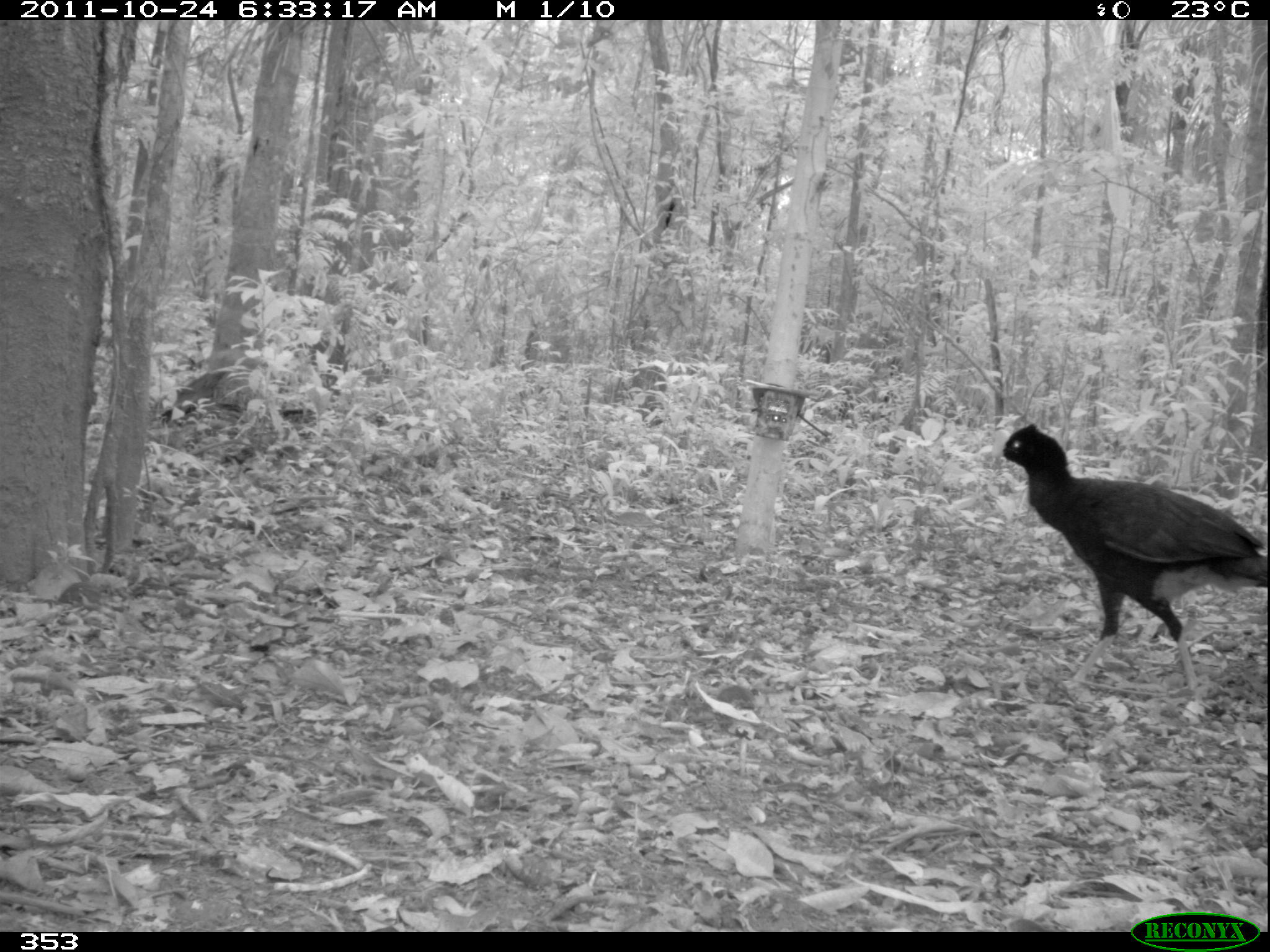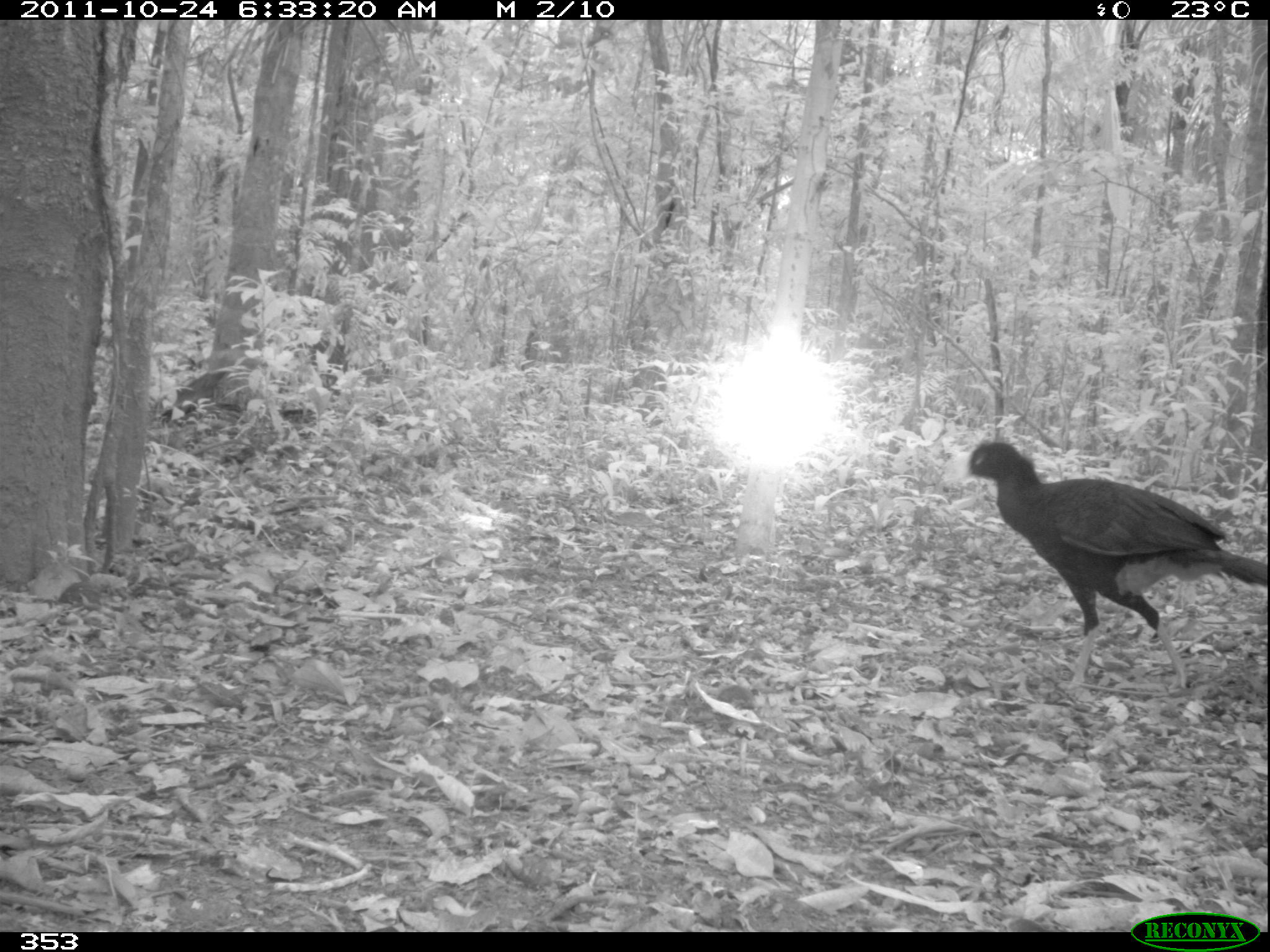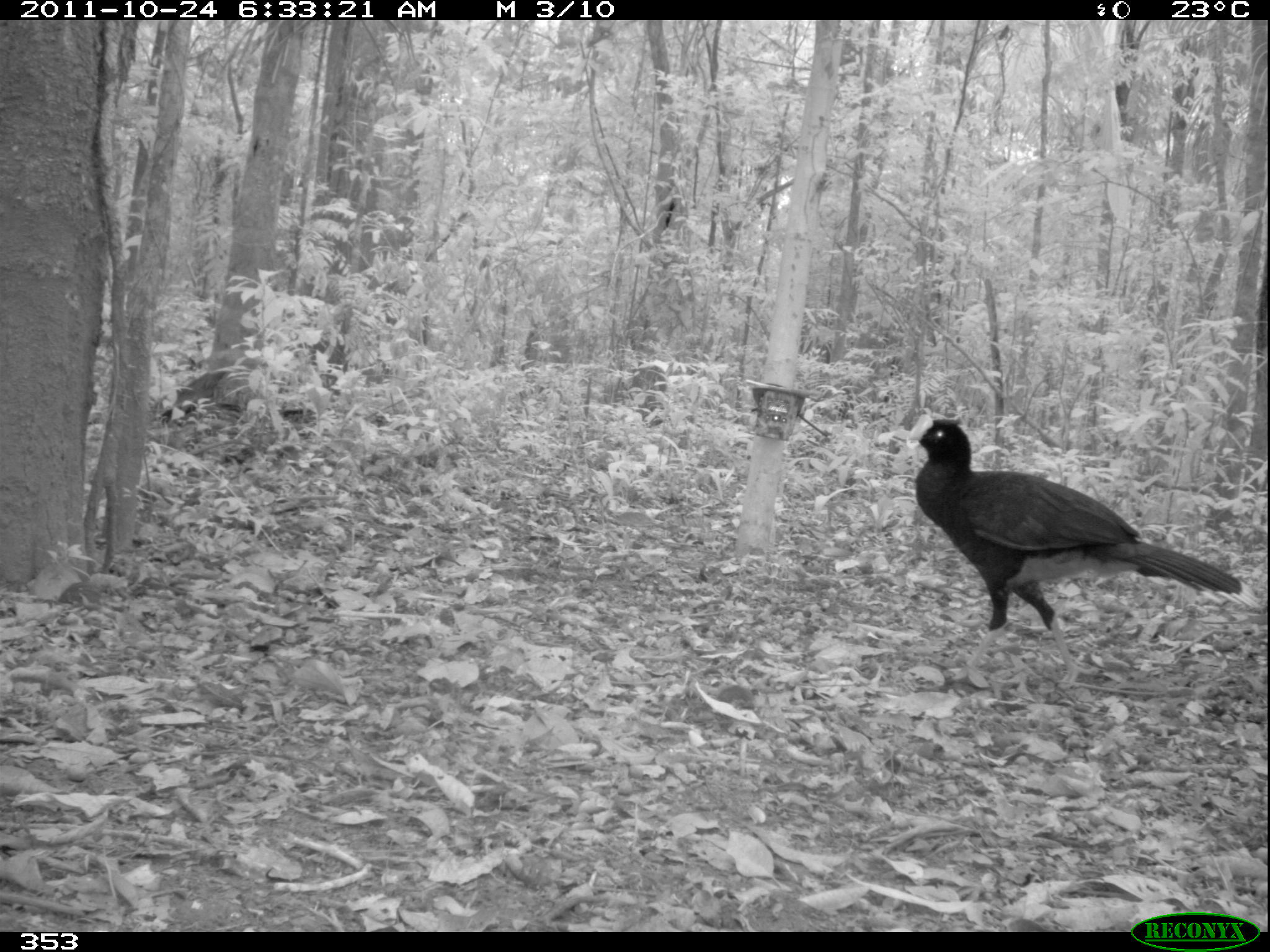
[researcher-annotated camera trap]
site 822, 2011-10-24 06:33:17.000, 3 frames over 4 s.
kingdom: Animalia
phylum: Chordata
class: Aves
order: Galliformes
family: Cracidae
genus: Mitu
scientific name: Mitu tuberosum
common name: razor-billed curassow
Mitu tuberosum (razor-billed curassow).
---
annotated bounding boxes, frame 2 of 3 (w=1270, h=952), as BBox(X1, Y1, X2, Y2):
mitu tuberosum: BBox(952, 440, 1267, 696)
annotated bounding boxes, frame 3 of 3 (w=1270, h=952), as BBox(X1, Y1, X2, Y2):
mitu tuberosum: BBox(907, 410, 1260, 692)